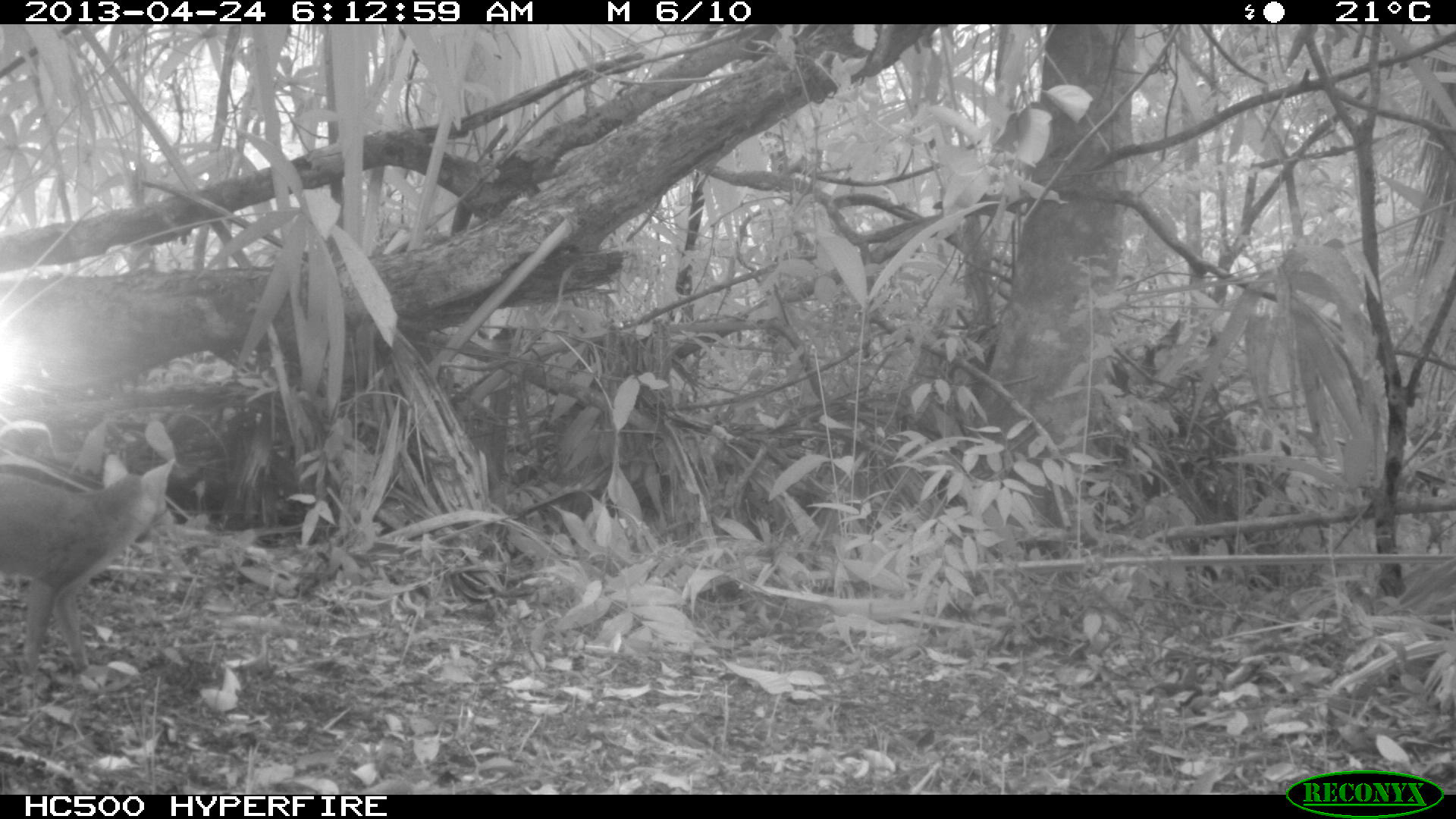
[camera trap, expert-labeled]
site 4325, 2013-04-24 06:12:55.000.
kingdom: Animalia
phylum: Chordata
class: Mammalia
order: Carnivora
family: Canidae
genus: Urocyon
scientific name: Urocyon cinereoargenteus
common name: gray fox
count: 1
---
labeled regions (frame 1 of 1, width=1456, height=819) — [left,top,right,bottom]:
urocyon cinereoargenteus: [0,451,179,679]